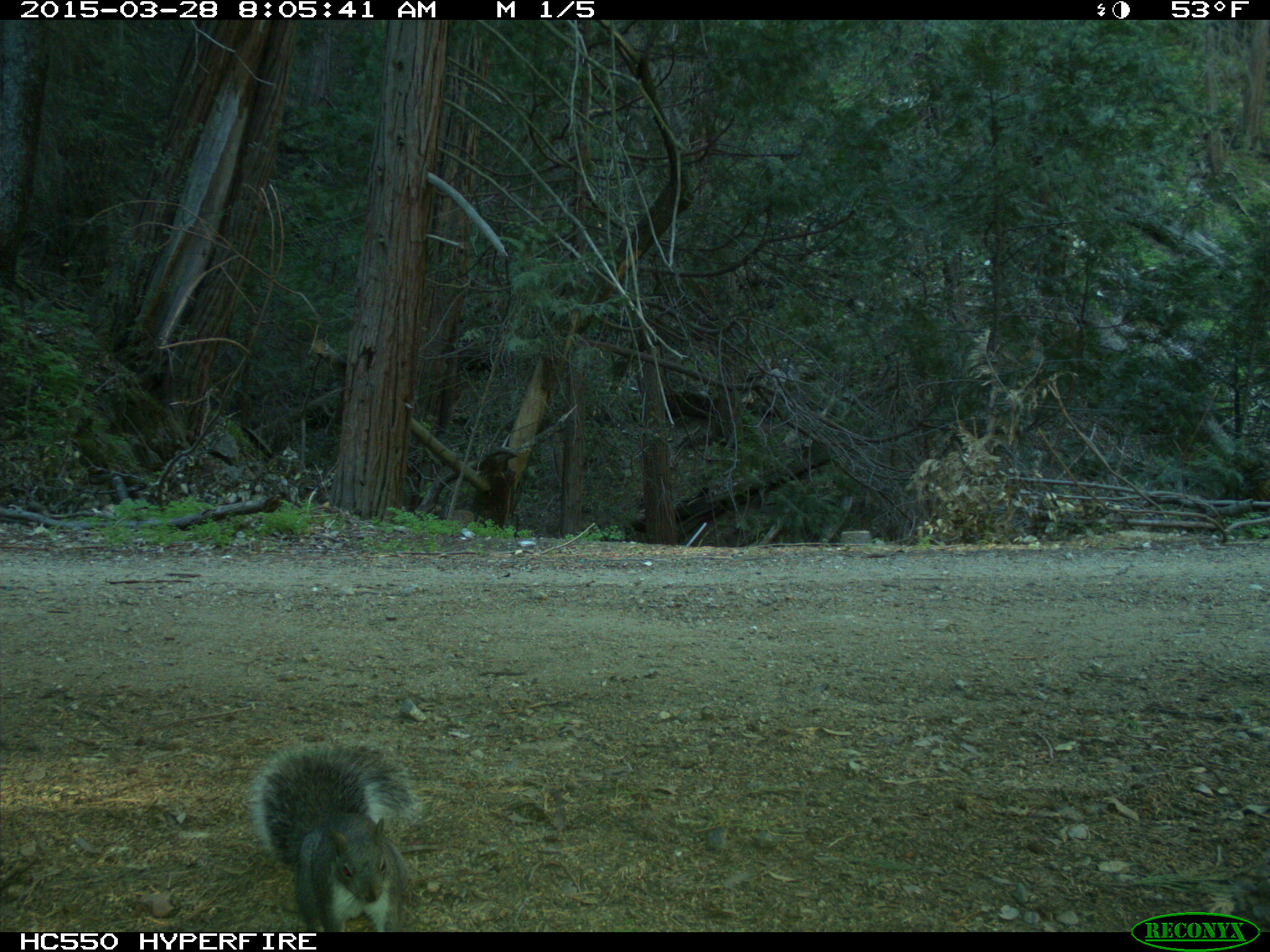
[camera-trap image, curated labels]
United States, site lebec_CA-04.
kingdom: Animalia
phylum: Chordata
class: Mammalia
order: Rodentia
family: Sciuridae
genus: Sciurus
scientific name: Sciurus carolinensis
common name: eastern gray squirrel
Sciurus carolinensis (eastern gray squirrel).